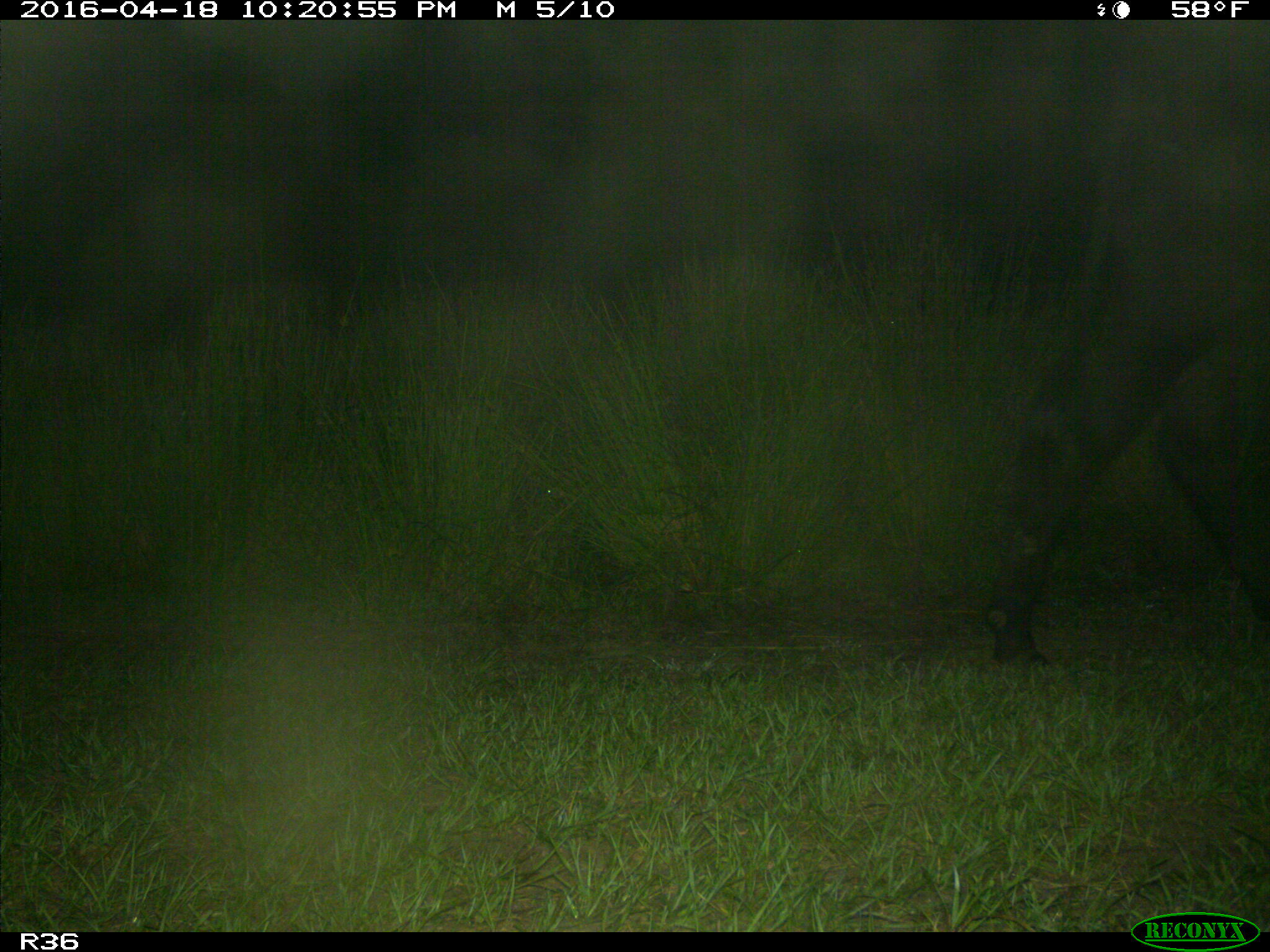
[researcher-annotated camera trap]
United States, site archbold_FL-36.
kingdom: Animalia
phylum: Chordata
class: Mammalia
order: Artiodactyla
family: Bovidae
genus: Bos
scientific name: Bos taurus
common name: domestic cow